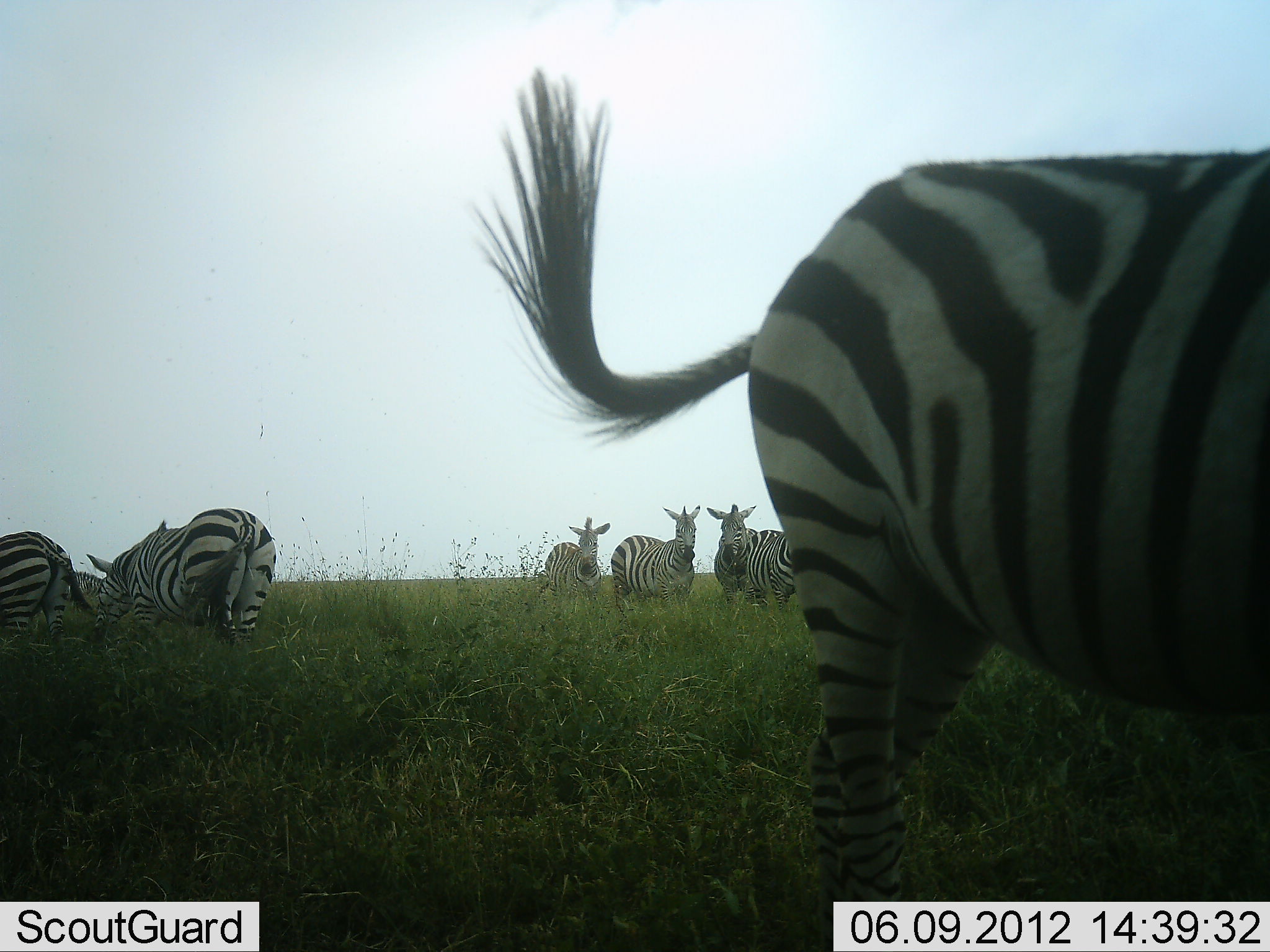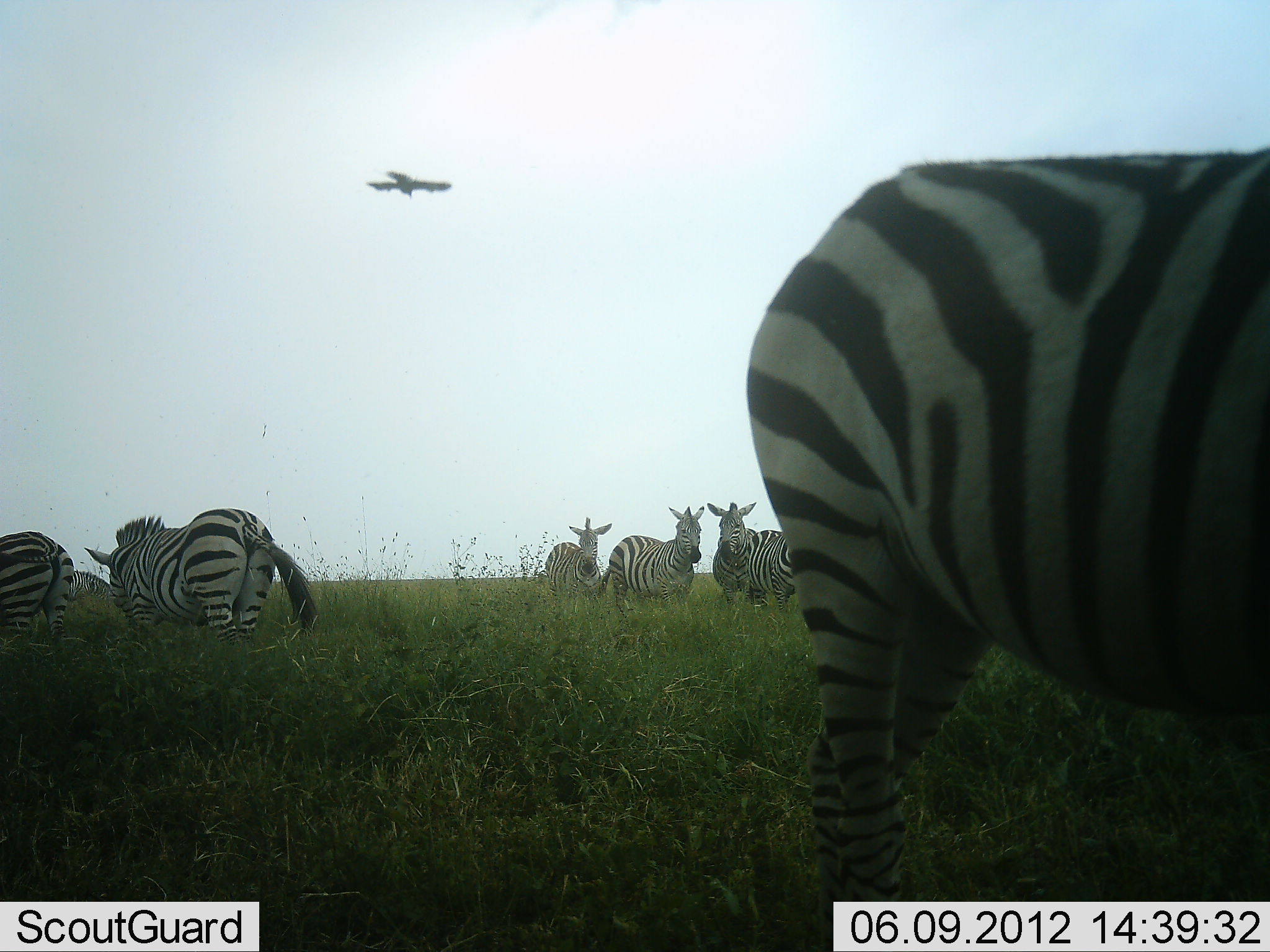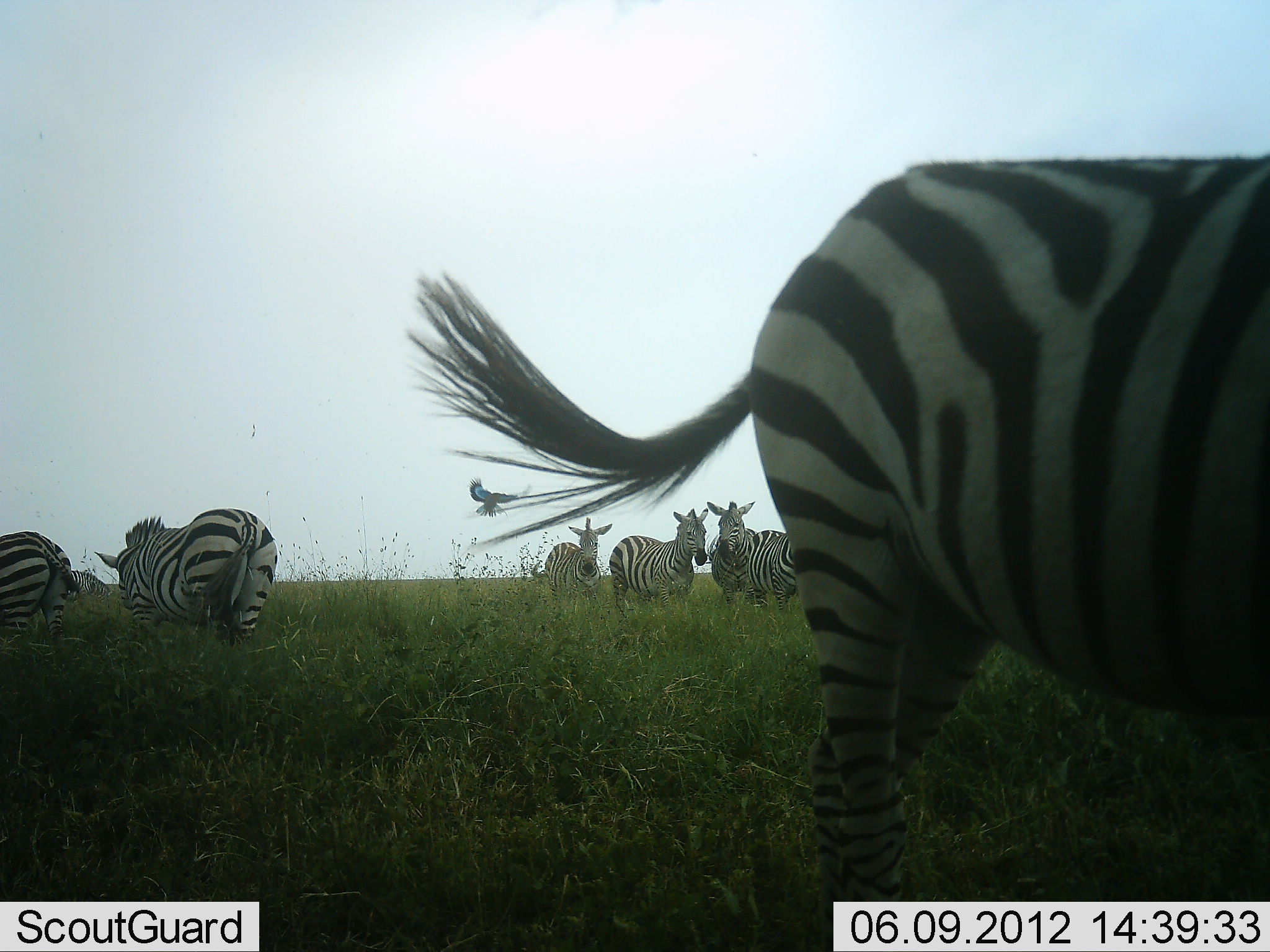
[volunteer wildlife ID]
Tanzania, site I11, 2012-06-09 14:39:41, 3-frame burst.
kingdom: Animalia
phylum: Chordata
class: Aves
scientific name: Aves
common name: bird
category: otherbird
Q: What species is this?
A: Otherbird (bird) (Aves).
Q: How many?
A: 1.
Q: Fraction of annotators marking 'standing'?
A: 0%.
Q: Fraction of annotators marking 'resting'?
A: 0%.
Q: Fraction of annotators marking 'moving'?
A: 100%.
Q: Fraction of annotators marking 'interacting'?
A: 0%.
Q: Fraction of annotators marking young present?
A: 0%.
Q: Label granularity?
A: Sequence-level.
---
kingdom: Animalia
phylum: Chordata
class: Mammalia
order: Perissodactyla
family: Equidae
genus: Equus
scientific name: Equus quagga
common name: plains zebra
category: zebra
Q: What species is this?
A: Zebra (plains zebra) (Equus quagga).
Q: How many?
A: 7.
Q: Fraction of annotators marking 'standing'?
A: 100%.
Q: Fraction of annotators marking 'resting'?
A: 8%.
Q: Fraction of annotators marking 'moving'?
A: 8%.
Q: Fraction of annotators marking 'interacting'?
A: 0%.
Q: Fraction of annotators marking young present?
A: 0%.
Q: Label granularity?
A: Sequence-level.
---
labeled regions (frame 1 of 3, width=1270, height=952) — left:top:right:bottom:
animal: 470:63:1269:952; 83:507:276:650; 0:532:94:653; 612:505:702:608; 543:516:611:600; 704:503:759:601; 748:529:796:610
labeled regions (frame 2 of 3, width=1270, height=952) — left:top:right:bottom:
animal: 745:149:1270:952; 85:507:322:648; 602:505:706:606; 0:532:74:660; 707:497:756:611; 546:517:612:598; 747:530:796:616; 71:568:111:603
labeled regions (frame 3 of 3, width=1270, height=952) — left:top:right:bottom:
animal: 410:152:1270:951; 92:507:277:649; 0:531:80:672; 609:508:709:613; 705:499:760:607; 543:516:613:597; 749:528:800:610; 68:567:112:605